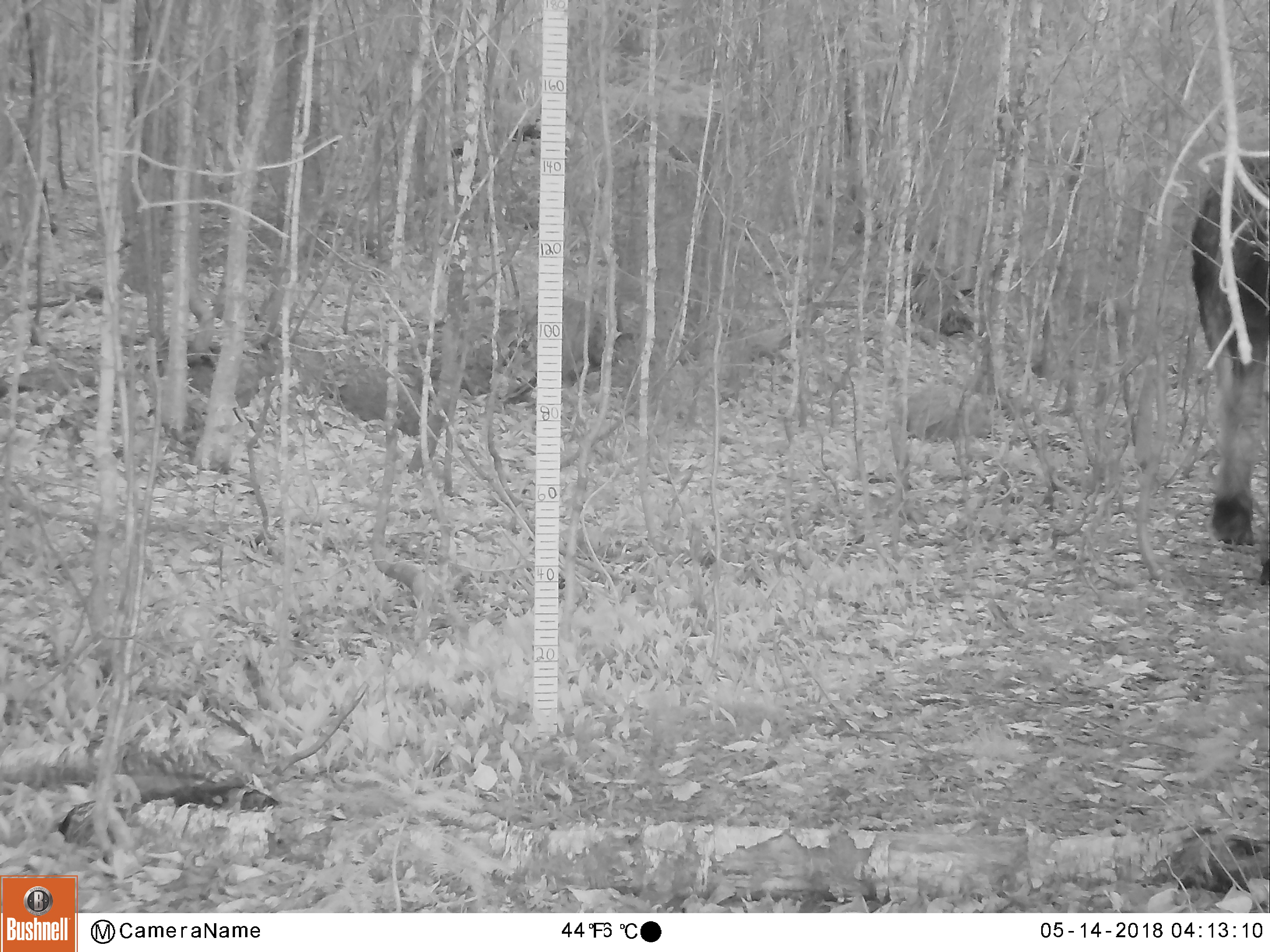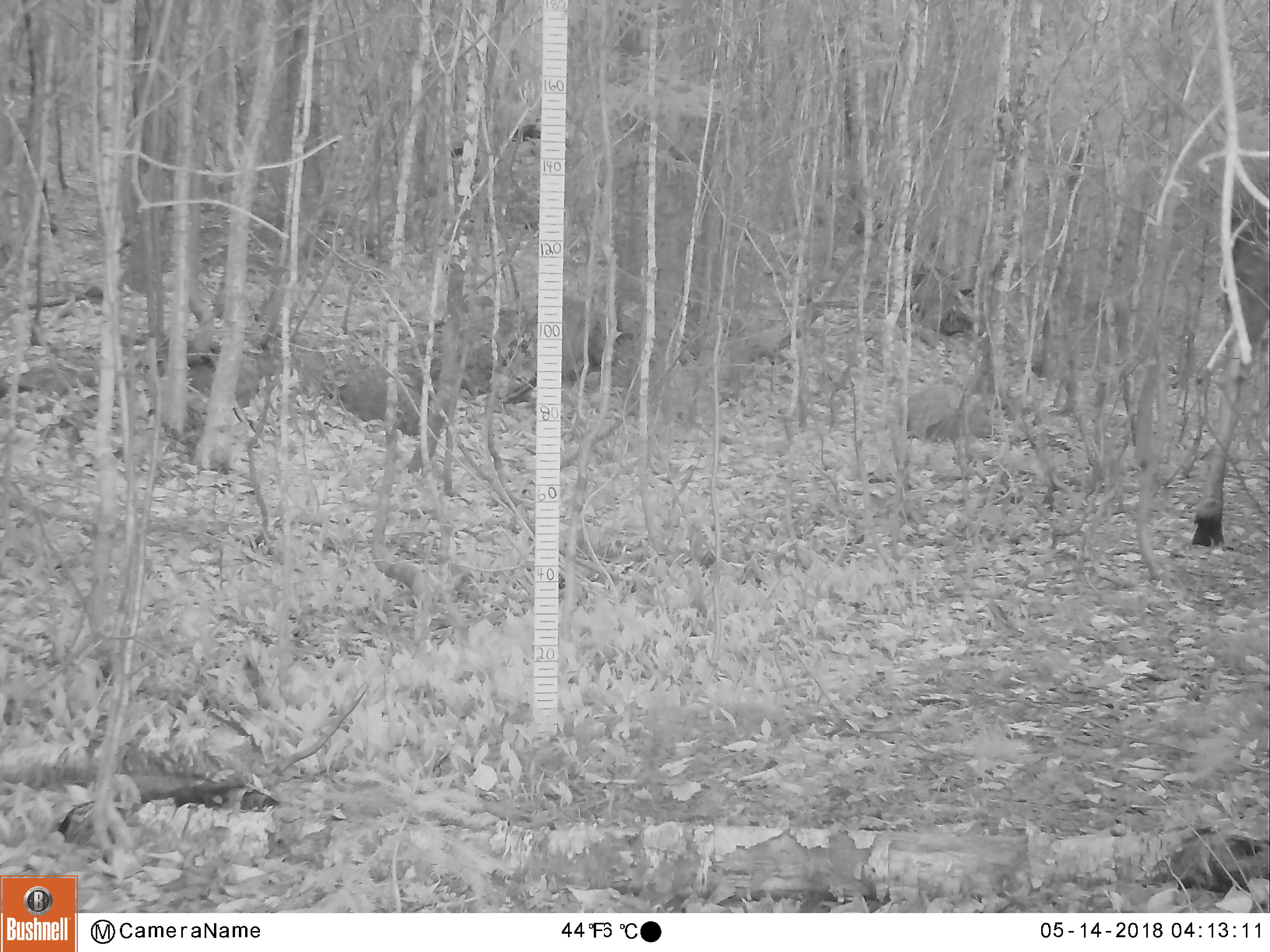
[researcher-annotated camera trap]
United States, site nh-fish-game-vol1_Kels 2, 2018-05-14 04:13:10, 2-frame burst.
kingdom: Animalia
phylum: Chordata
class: Mammalia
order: Artiodactyla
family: Cervidae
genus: Alces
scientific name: Alces alces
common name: moose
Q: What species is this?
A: Moose (Alces alces).